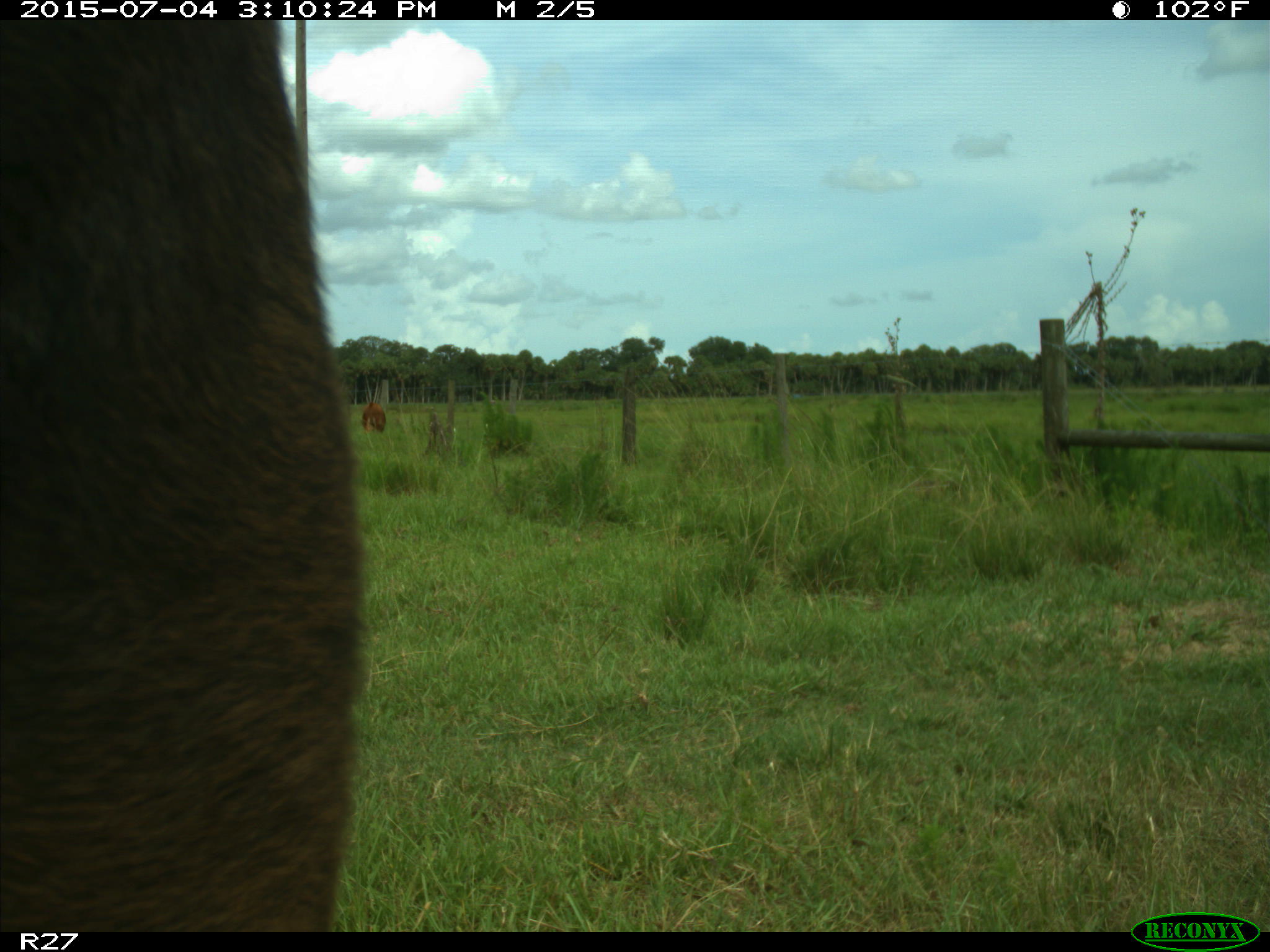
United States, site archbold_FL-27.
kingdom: Animalia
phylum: Chordata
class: Mammalia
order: Artiodactyla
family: Bovidae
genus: Bos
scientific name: Bos taurus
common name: domestic cow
Bos taurus (domestic cow).